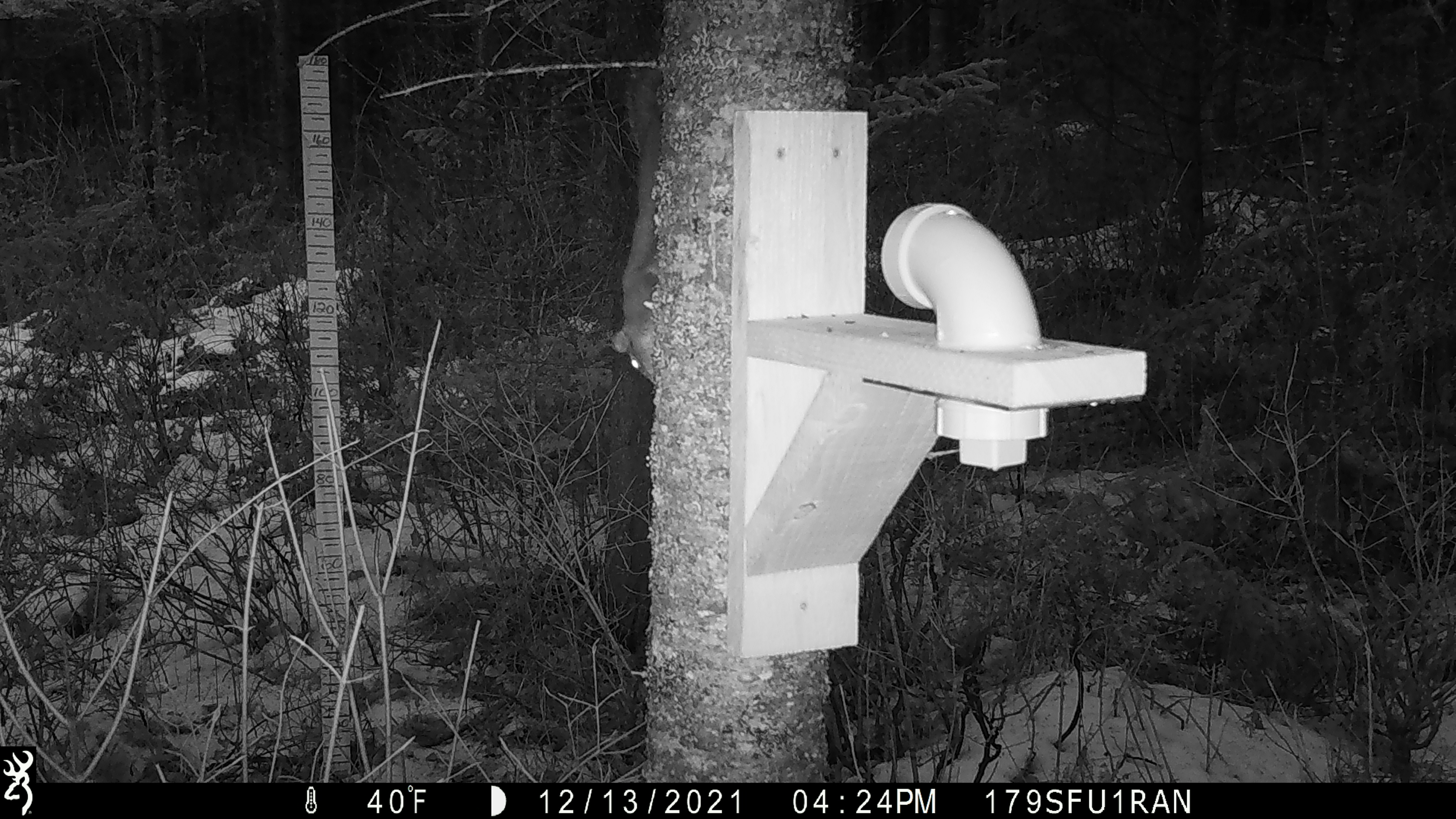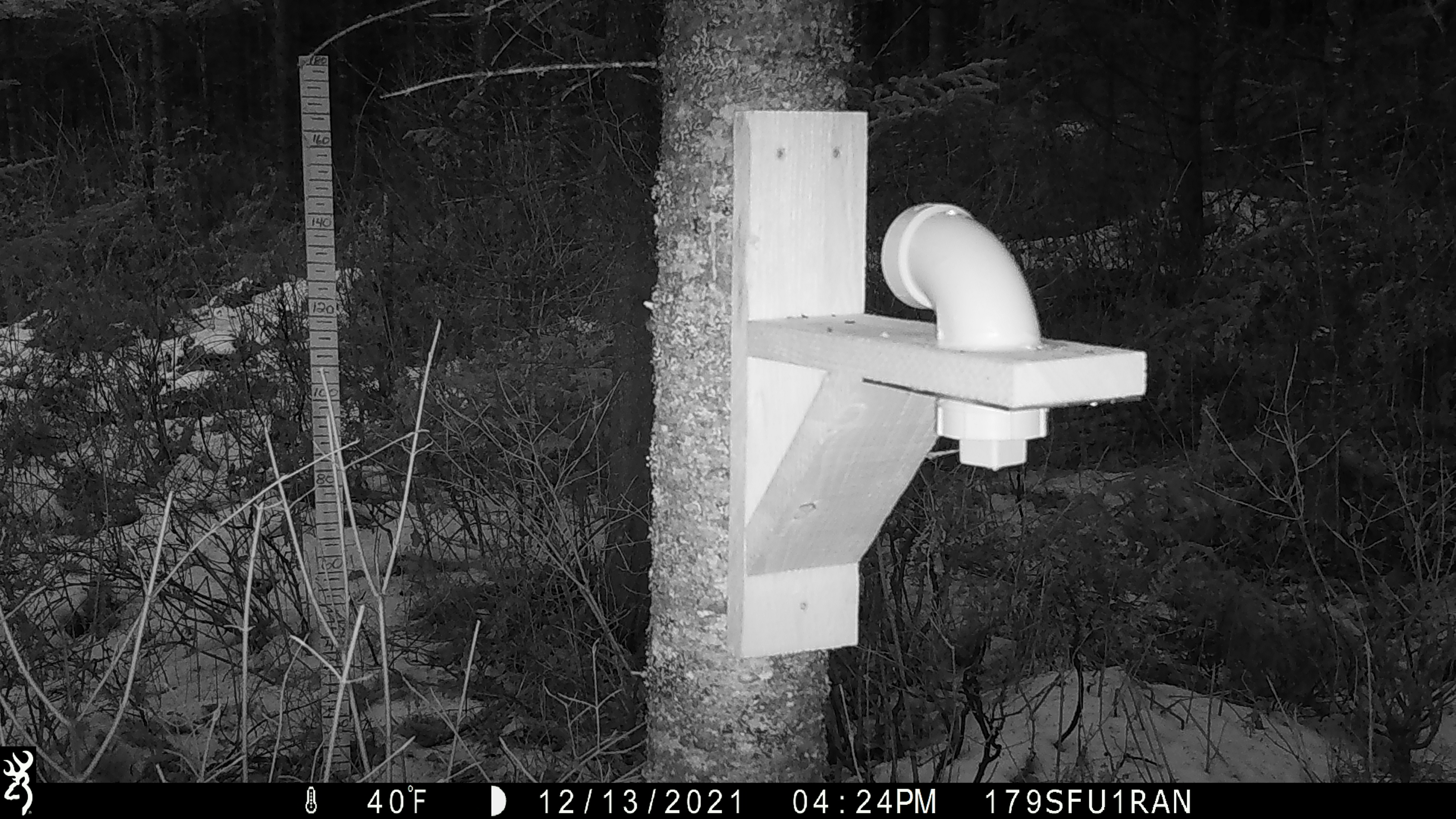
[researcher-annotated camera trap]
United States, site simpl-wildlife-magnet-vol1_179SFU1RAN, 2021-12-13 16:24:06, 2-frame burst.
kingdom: Animalia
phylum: Chordata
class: Mammalia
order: Rodentia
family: Sciuridae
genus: Tamiasciurus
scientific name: Tamiasciurus hudsonicus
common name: red squirrel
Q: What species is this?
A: Red squirrel (Tamiasciurus hudsonicus).